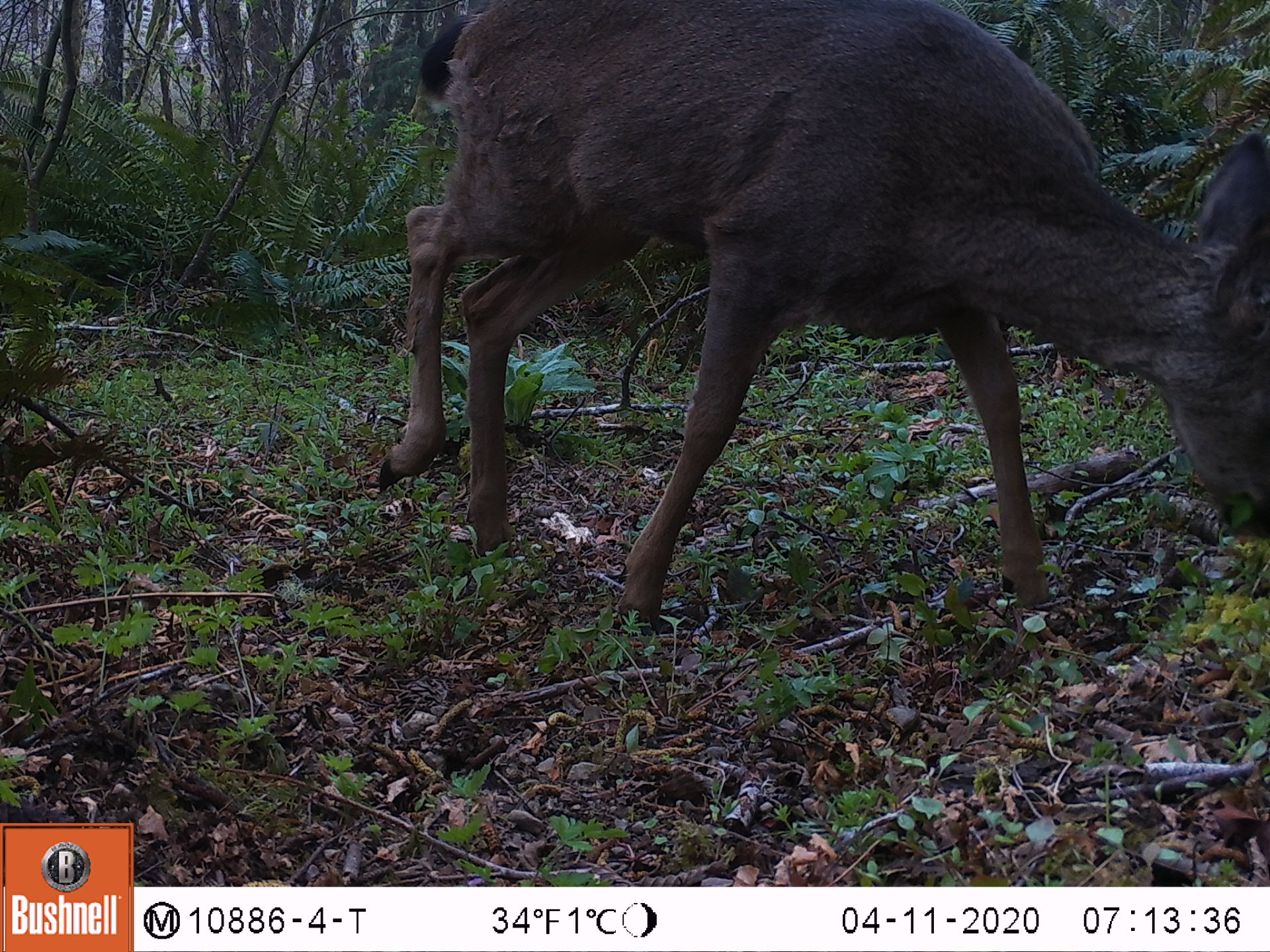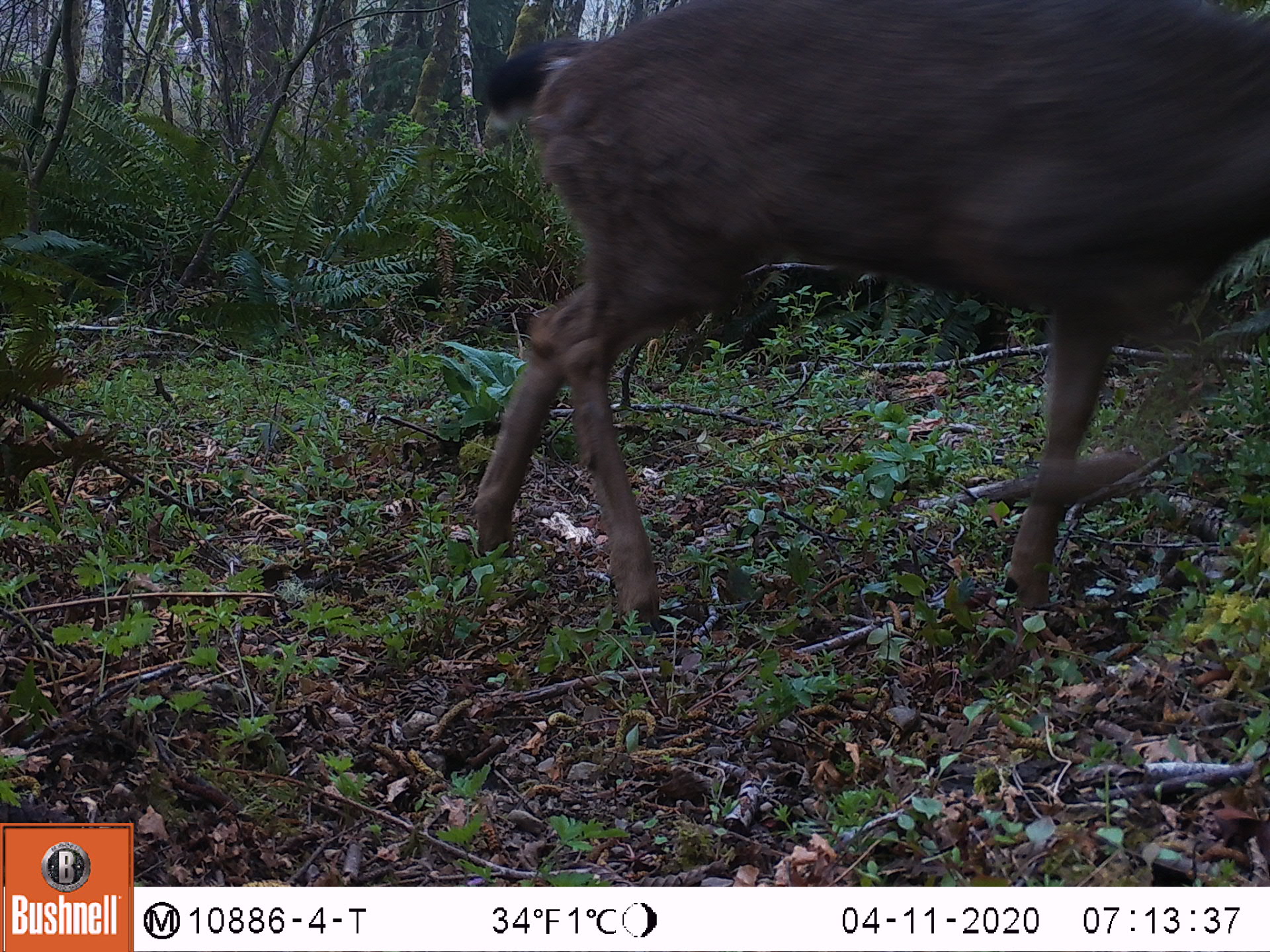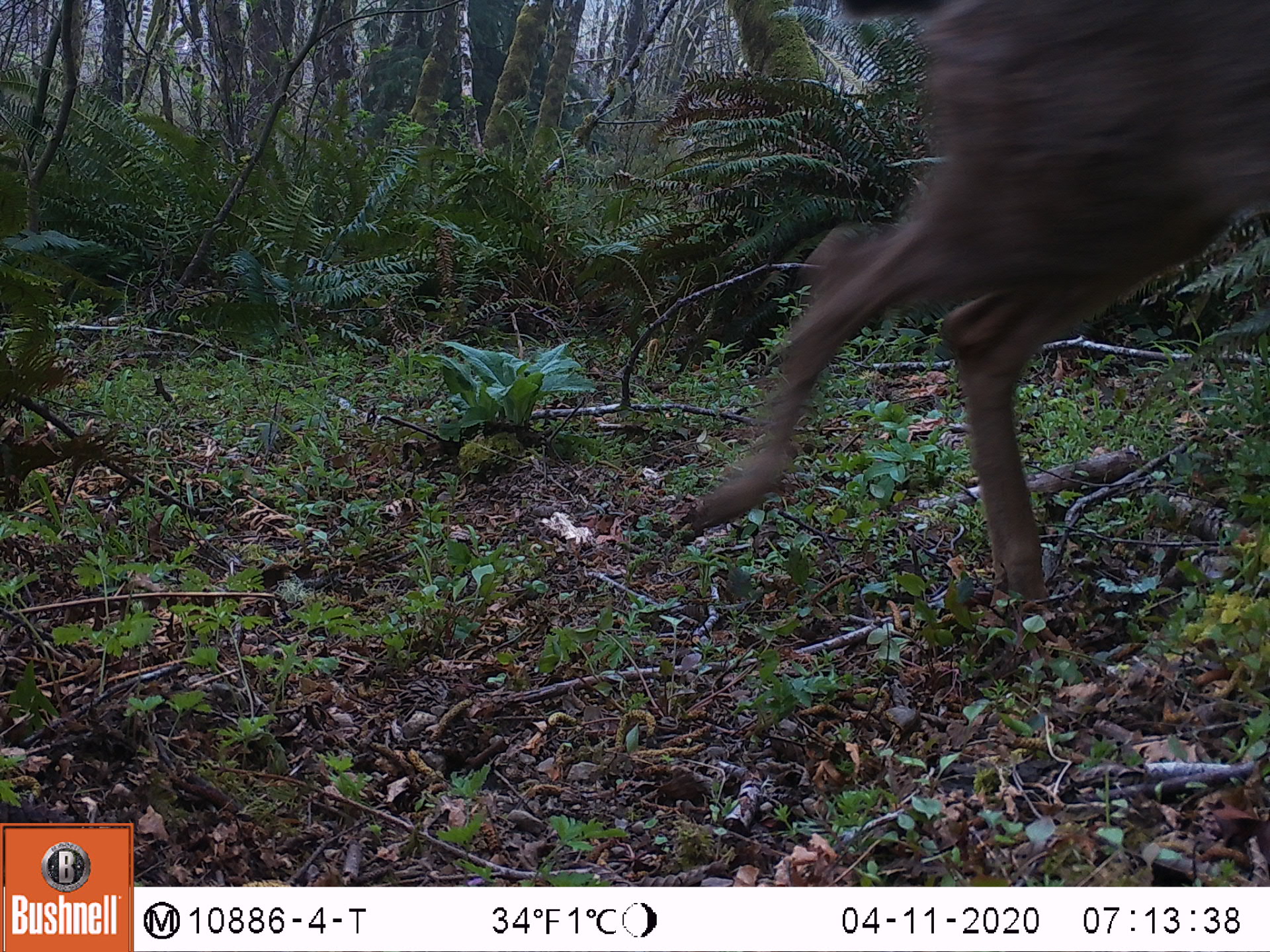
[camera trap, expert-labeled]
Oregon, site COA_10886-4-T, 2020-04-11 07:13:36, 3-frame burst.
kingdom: Animalia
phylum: Chordata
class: Mammalia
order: Artiodactyla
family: Cervidae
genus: Odocoileus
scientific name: Odocoileus hemionus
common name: black-tailed deer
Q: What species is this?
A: Black-tailed deer (Odocoileus hemionus).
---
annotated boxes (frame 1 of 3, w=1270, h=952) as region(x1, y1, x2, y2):
black-tailed deer: region(366, 3, 1262, 653)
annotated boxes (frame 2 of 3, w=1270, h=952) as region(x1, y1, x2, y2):
black-tailed deer: region(448, 0, 1266, 643)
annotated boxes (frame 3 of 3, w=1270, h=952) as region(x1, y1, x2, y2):
black-tailed deer: region(662, 1, 1266, 622)